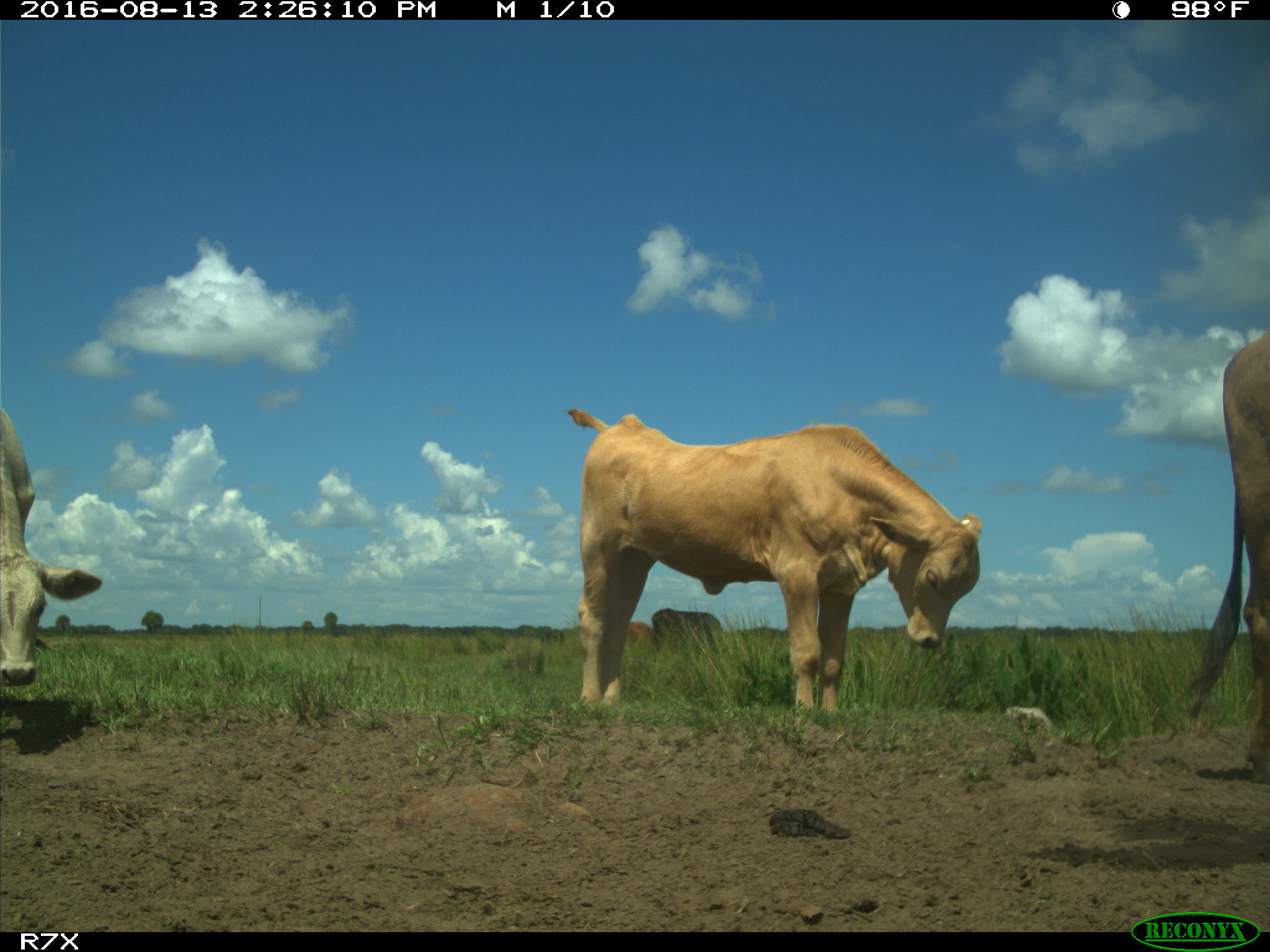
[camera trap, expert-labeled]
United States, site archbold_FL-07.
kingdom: Animalia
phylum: Chordata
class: Mammalia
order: Artiodactyla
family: Bovidae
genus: Bos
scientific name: Bos taurus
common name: domestic cow